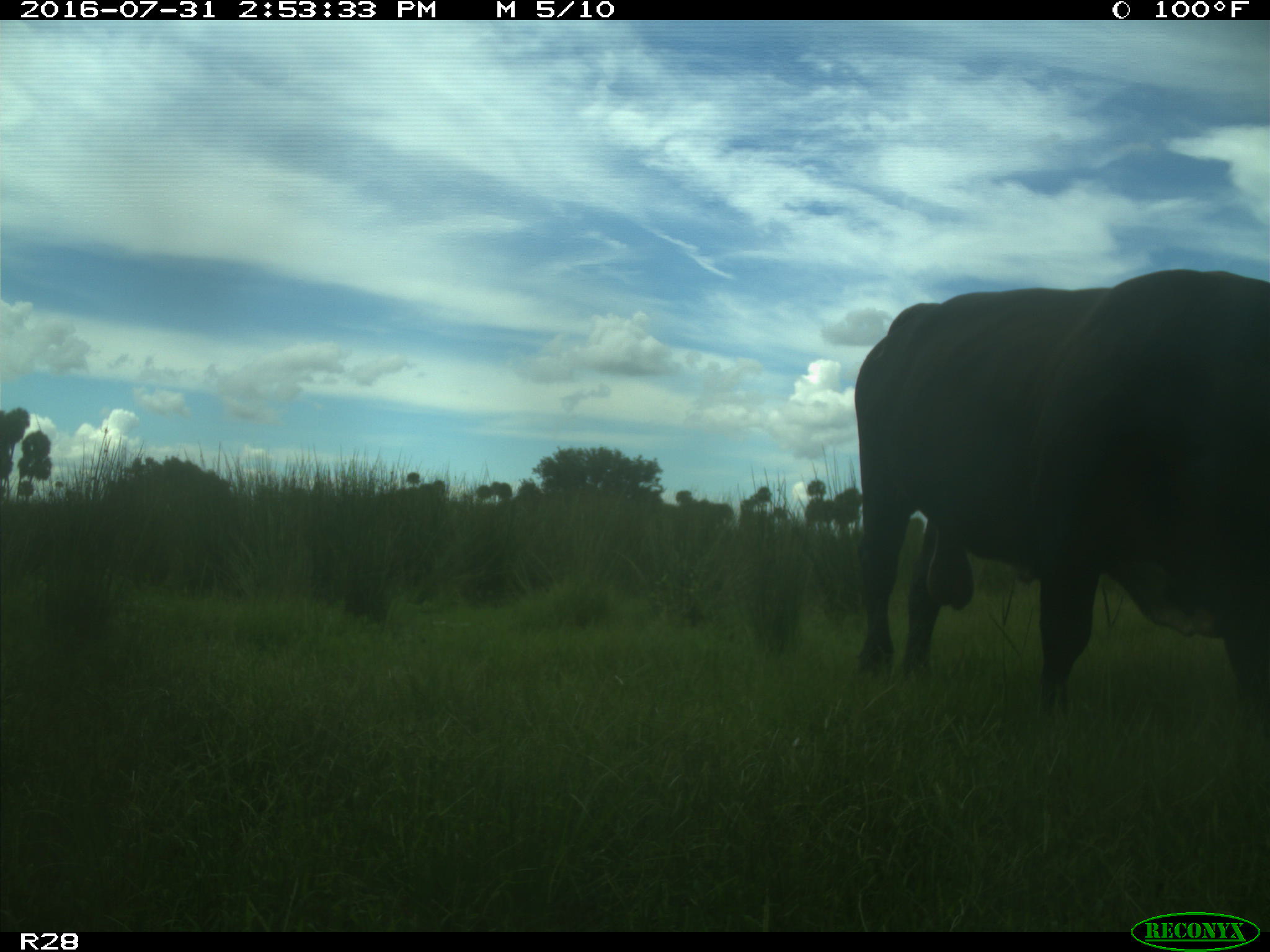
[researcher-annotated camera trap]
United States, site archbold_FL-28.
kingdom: Animalia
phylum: Chordata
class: Mammalia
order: Artiodactyla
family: Bovidae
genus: Bos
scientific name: Bos taurus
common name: domestic cow